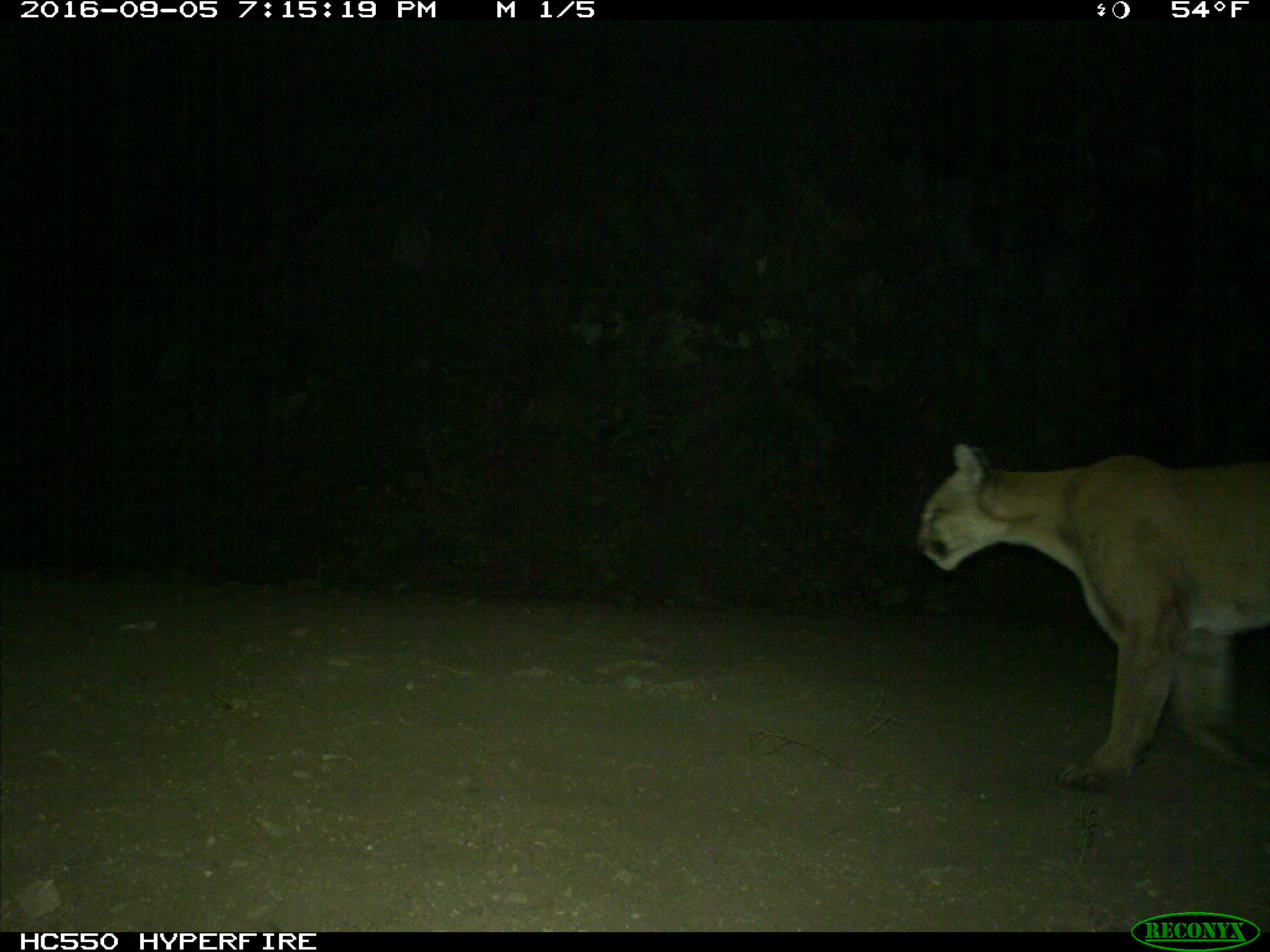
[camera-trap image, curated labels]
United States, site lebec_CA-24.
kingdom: Animalia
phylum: Chordata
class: Mammalia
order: Carnivora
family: Felidae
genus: Puma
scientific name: Puma concolor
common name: mountain lion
Puma concolor (mountain lion).